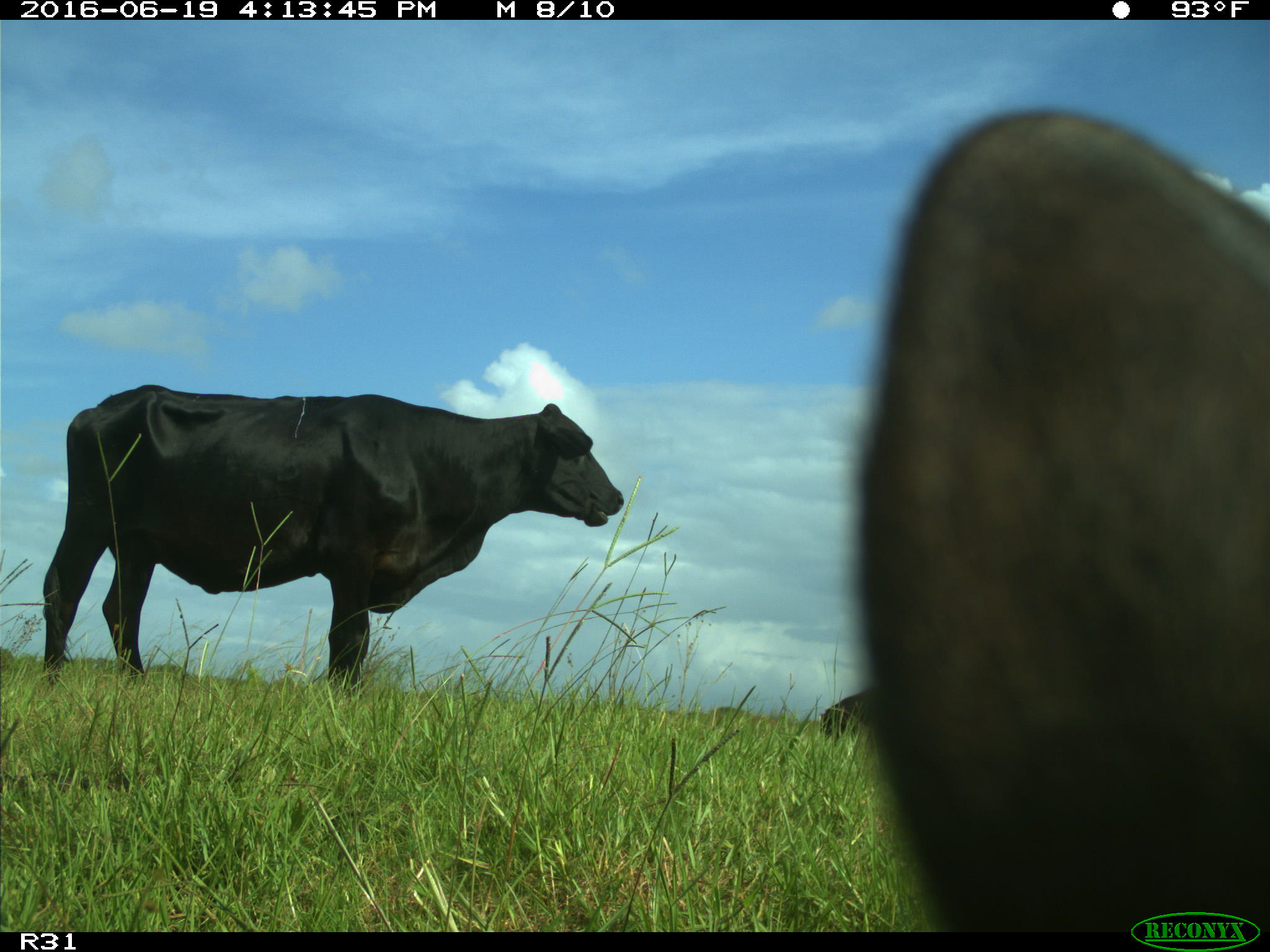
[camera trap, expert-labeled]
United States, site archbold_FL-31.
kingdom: Animalia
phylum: Chordata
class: Mammalia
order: Artiodactyla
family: Bovidae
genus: Bos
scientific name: Bos taurus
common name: domestic cow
Bos taurus (domestic cow).